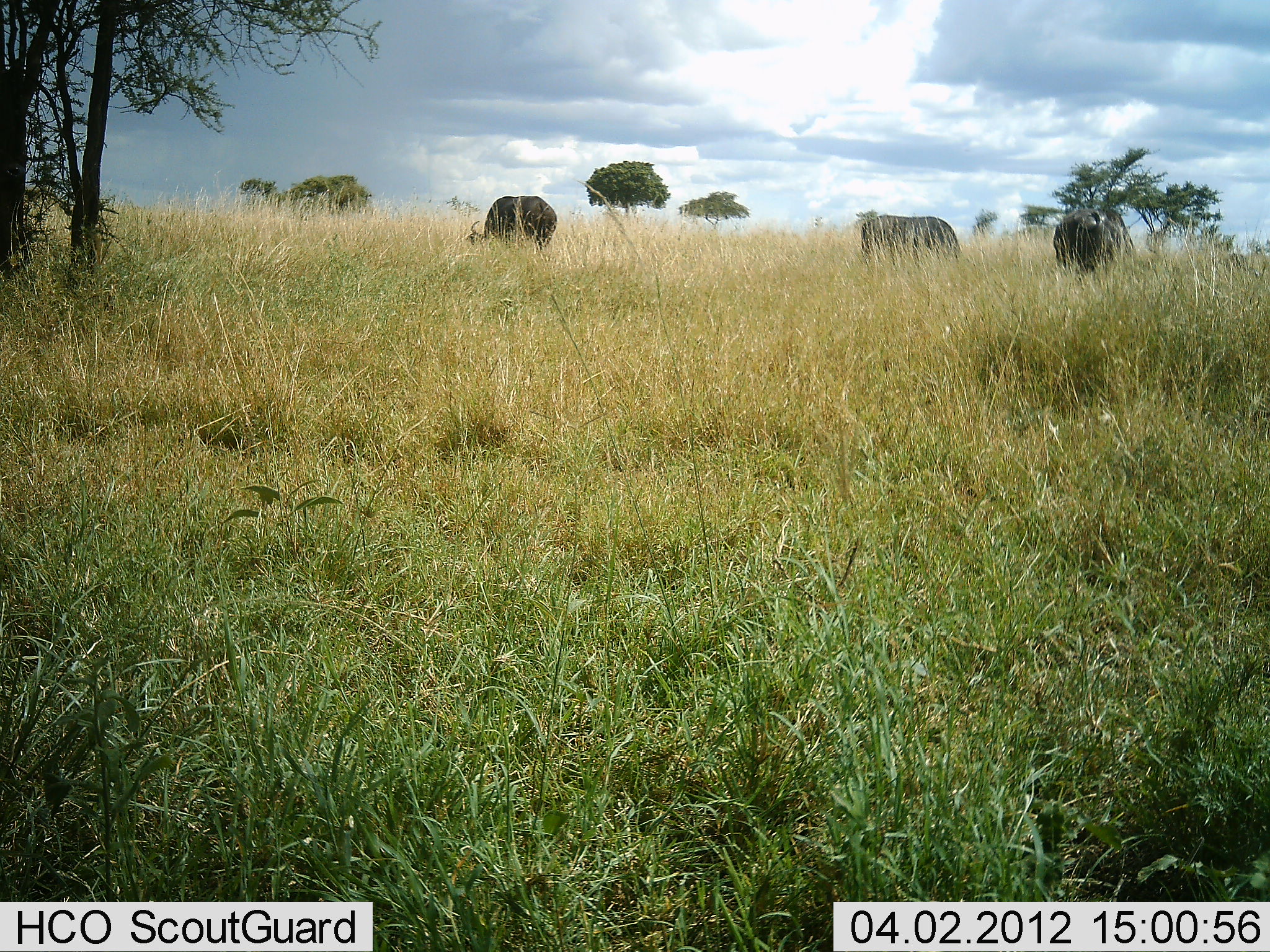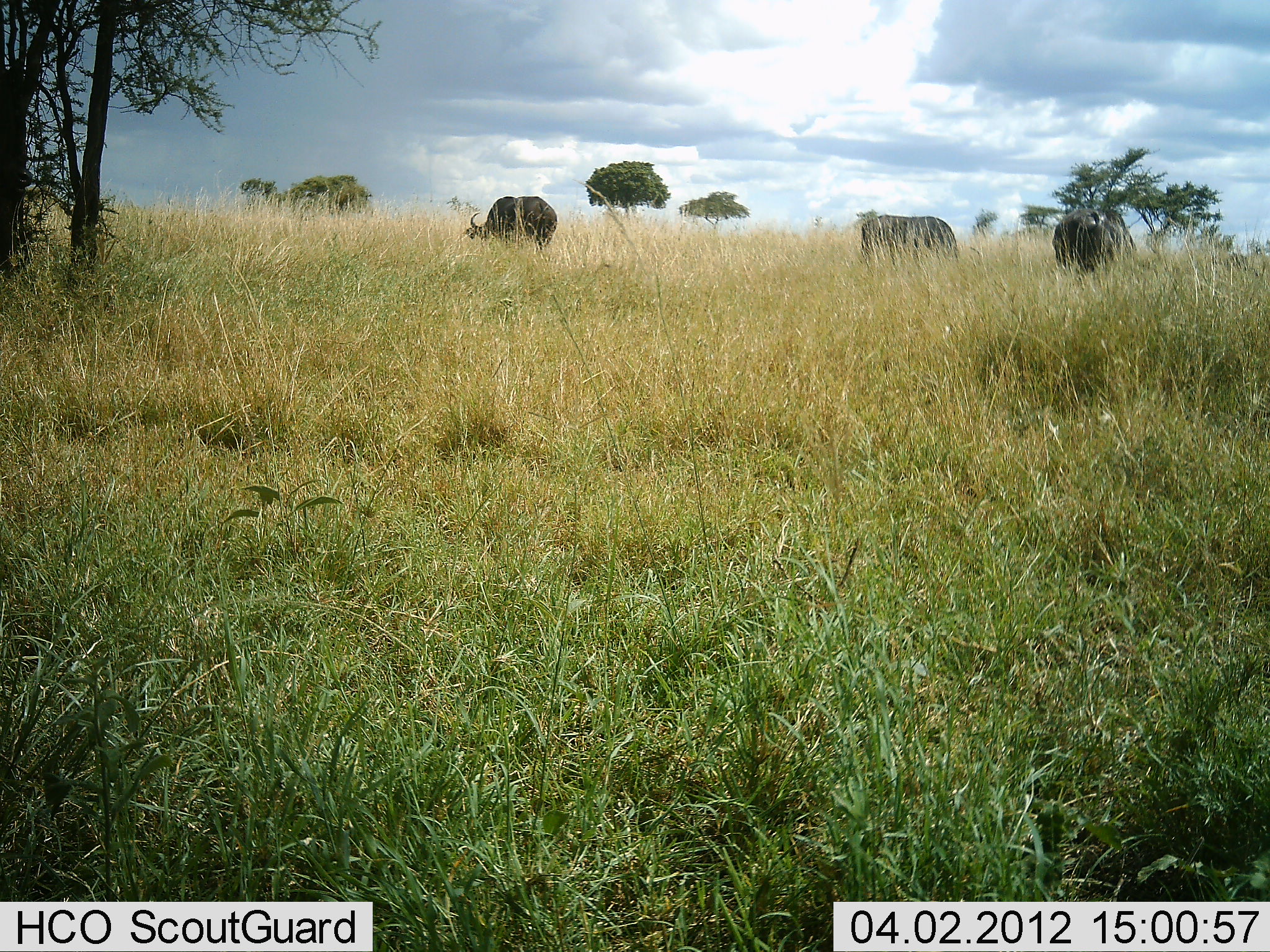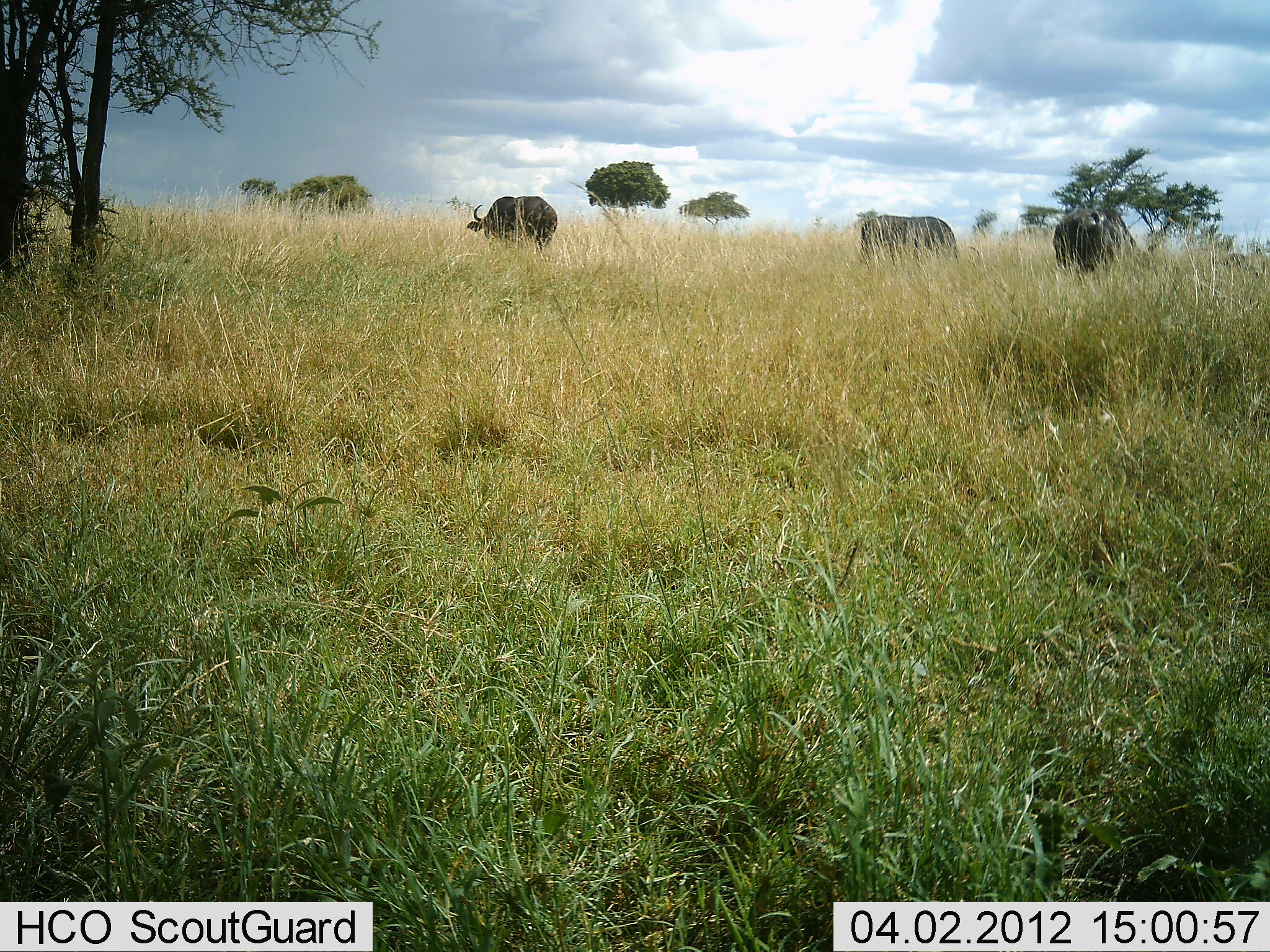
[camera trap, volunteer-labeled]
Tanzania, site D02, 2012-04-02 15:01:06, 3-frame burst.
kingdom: Animalia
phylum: Chordata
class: Mammalia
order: Artiodactyla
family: Bovidae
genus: Syncerus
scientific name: Syncerus caffer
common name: cape buffalo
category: buffalo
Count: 3.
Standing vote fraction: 38%.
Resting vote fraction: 0%.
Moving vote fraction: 8%.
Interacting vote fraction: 0%.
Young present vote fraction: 0%.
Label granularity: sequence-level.